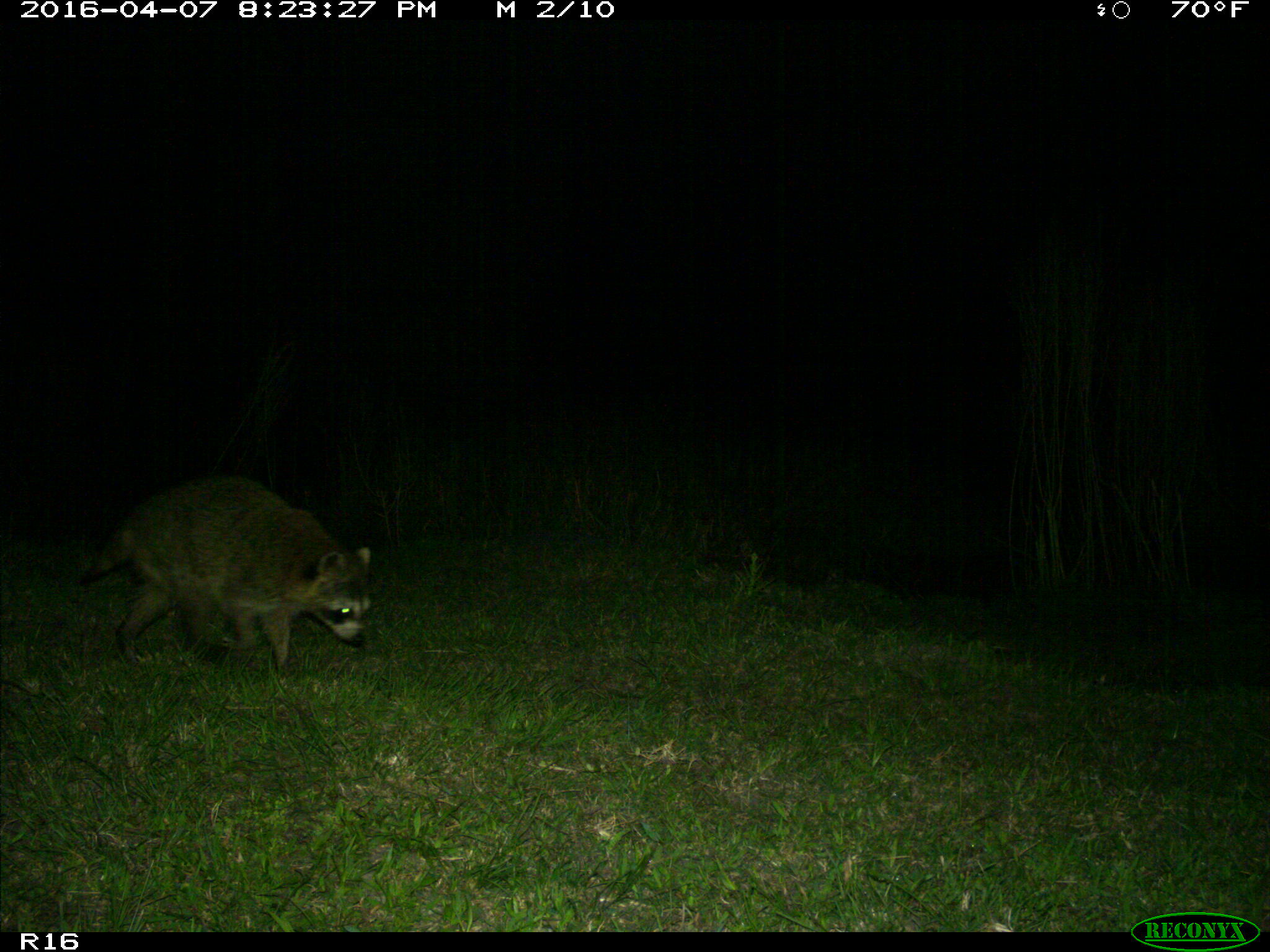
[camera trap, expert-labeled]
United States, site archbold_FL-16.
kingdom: Animalia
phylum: Chordata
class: Mammalia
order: Carnivora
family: Procyonidae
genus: Procyon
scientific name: Procyon lotor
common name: common raccoon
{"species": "Procyon lotor (common raccoon)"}